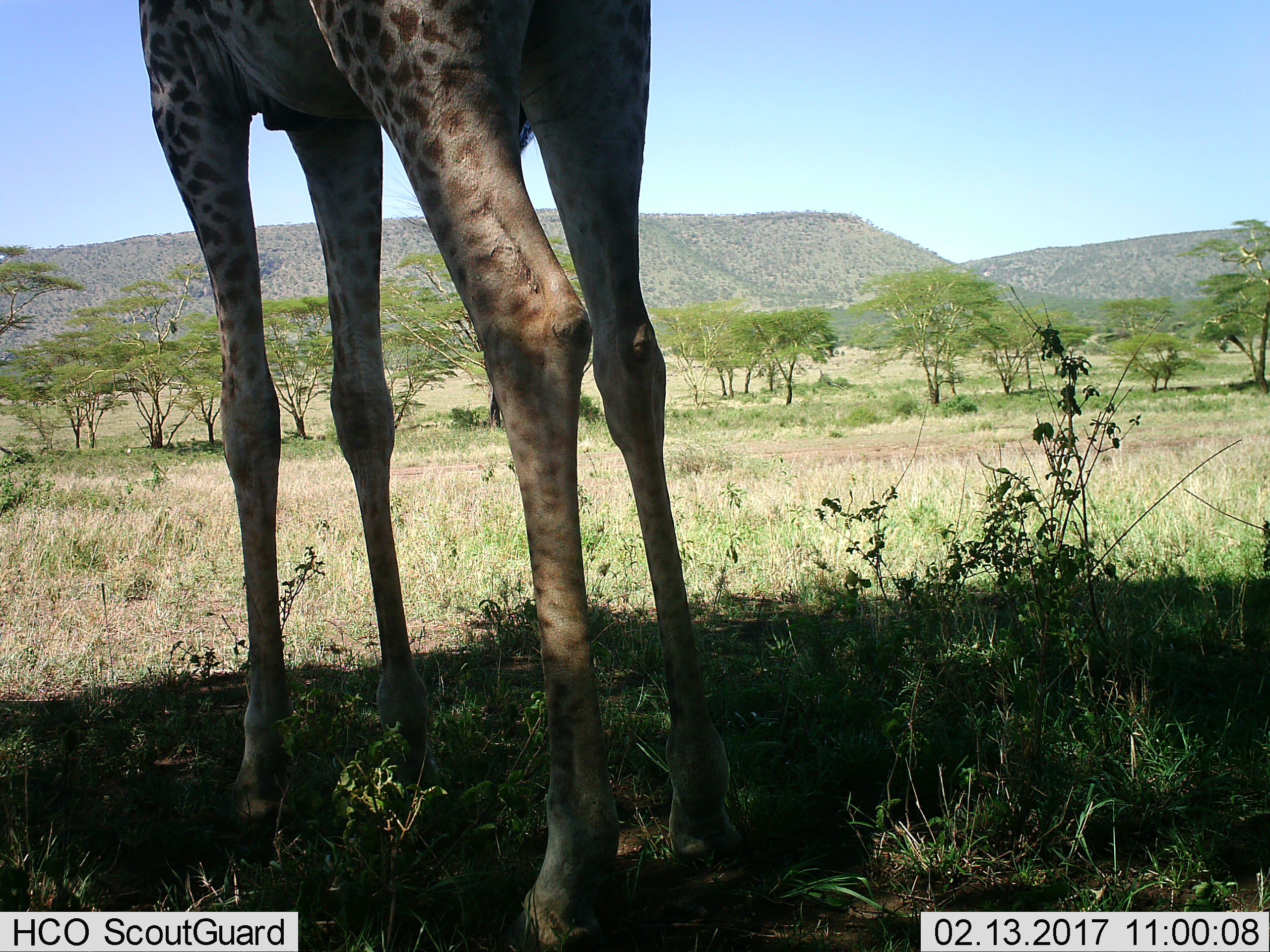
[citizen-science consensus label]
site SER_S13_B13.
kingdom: Animalia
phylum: Chordata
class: Mammalia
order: Artiodactyla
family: Giraffidae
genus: Giraffa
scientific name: Giraffa camelopardalis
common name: giraffe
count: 1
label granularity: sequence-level